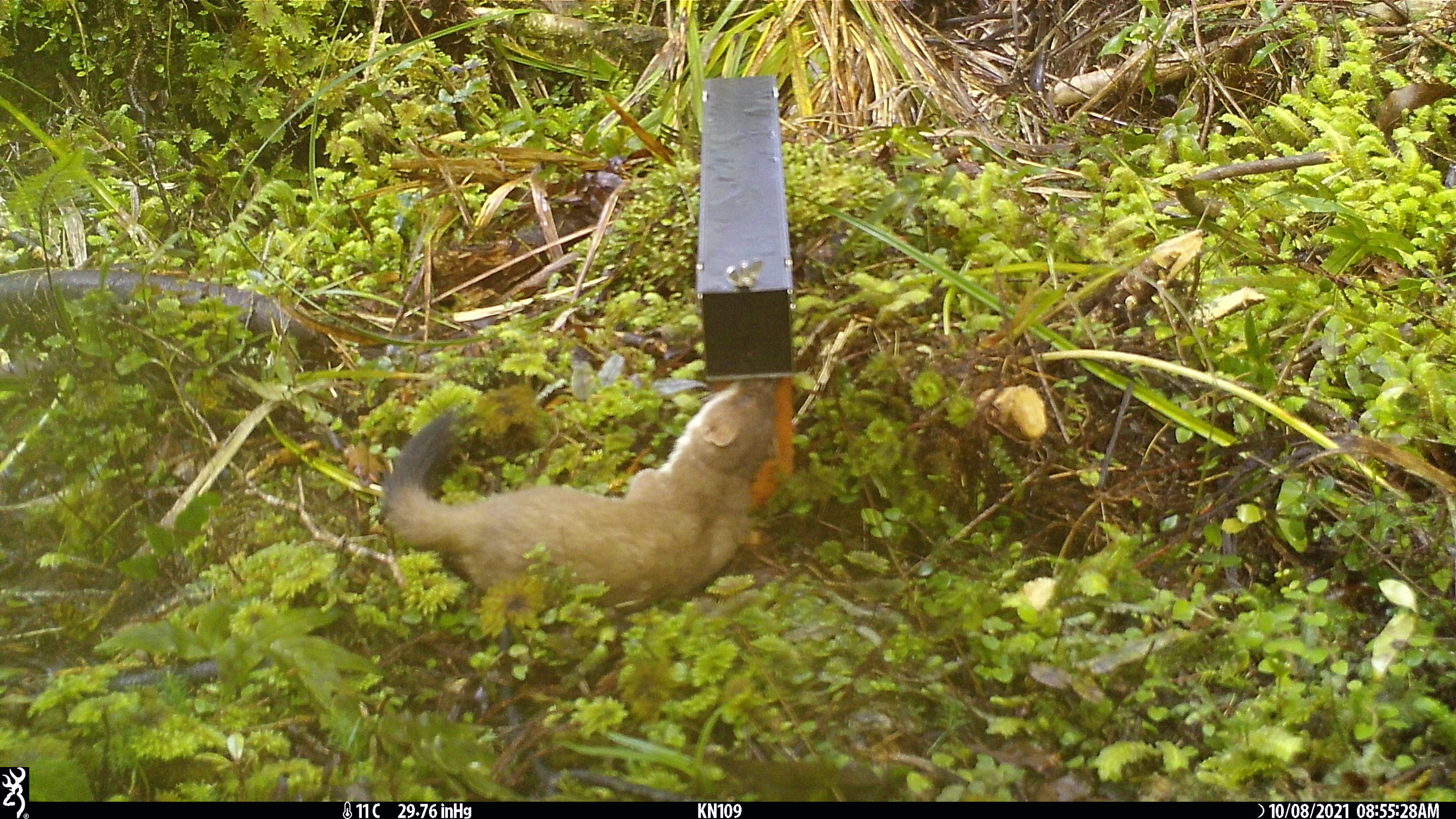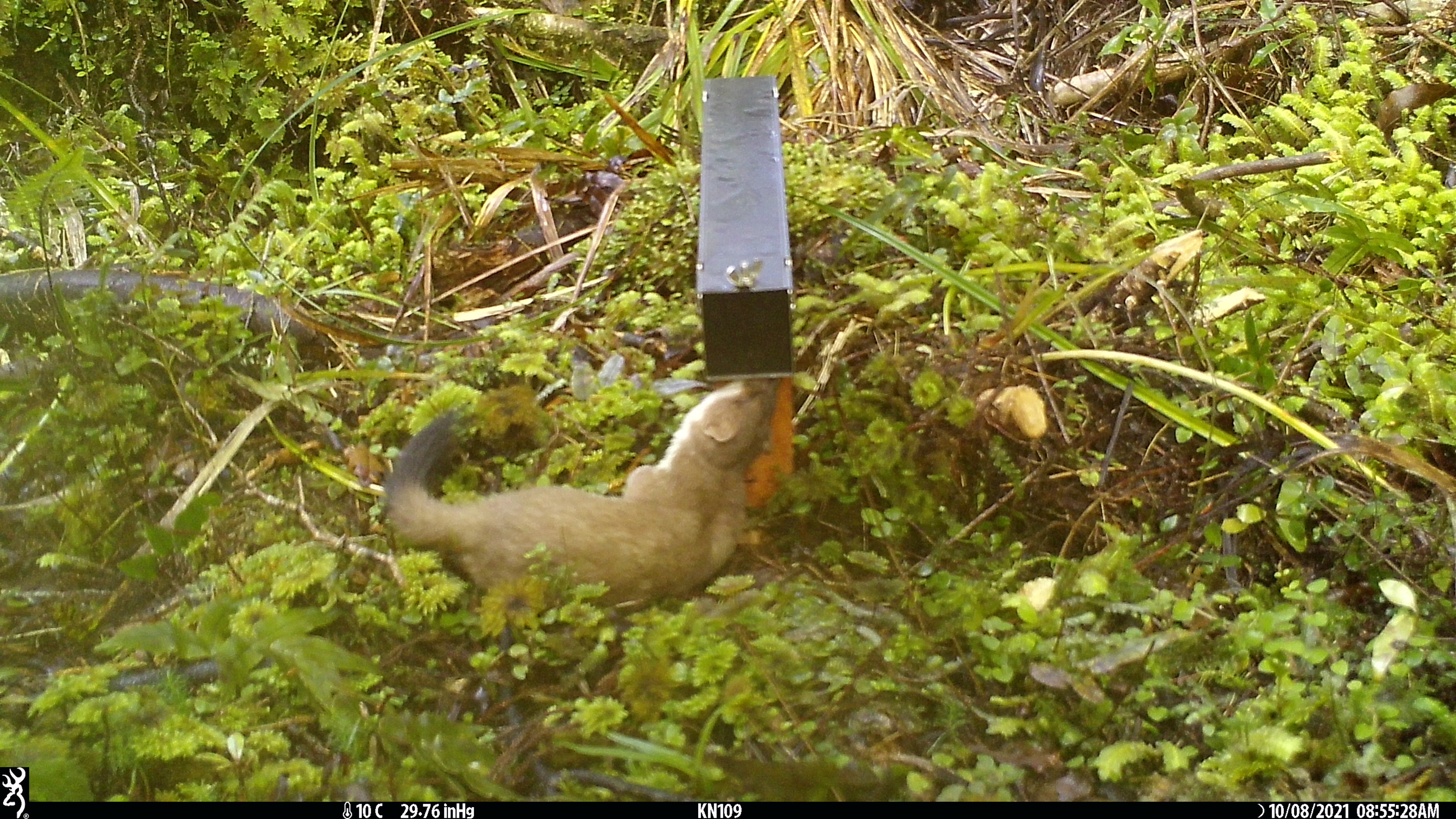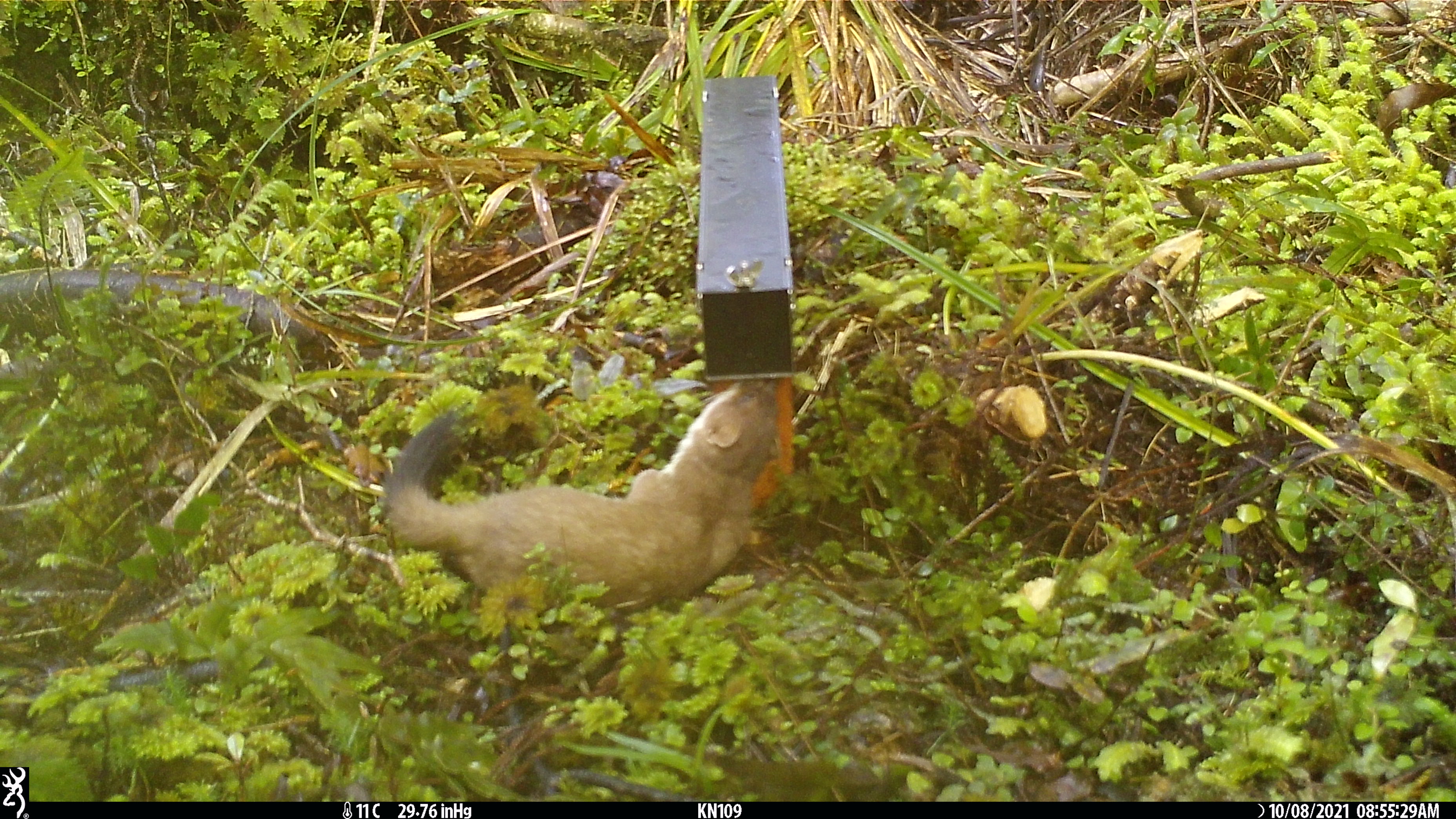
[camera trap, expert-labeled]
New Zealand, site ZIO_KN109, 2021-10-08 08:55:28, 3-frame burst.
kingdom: Animalia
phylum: Chordata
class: Mammalia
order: Carnivora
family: Mustelidae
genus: Mustela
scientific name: Mustela erminea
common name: stoat